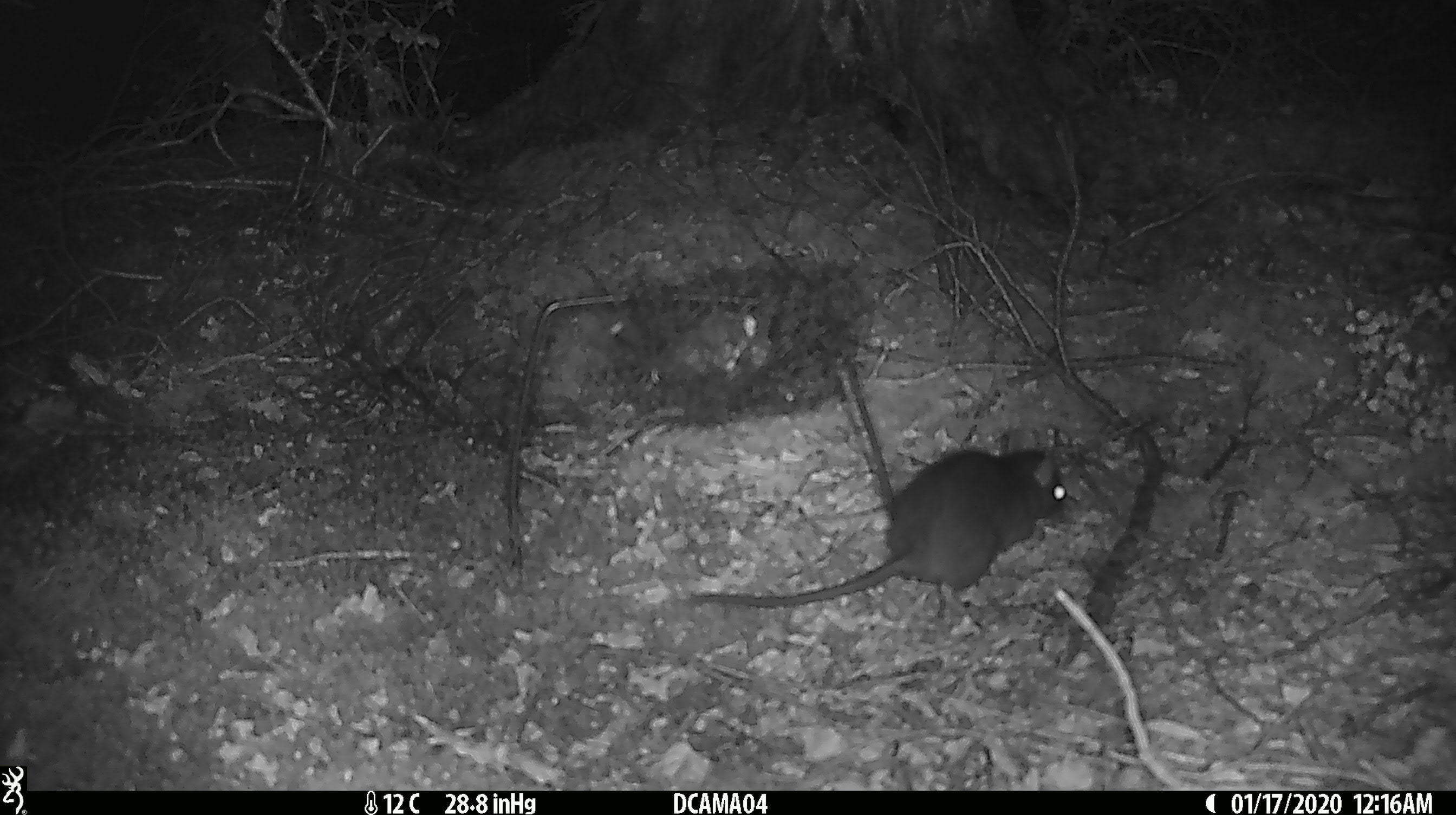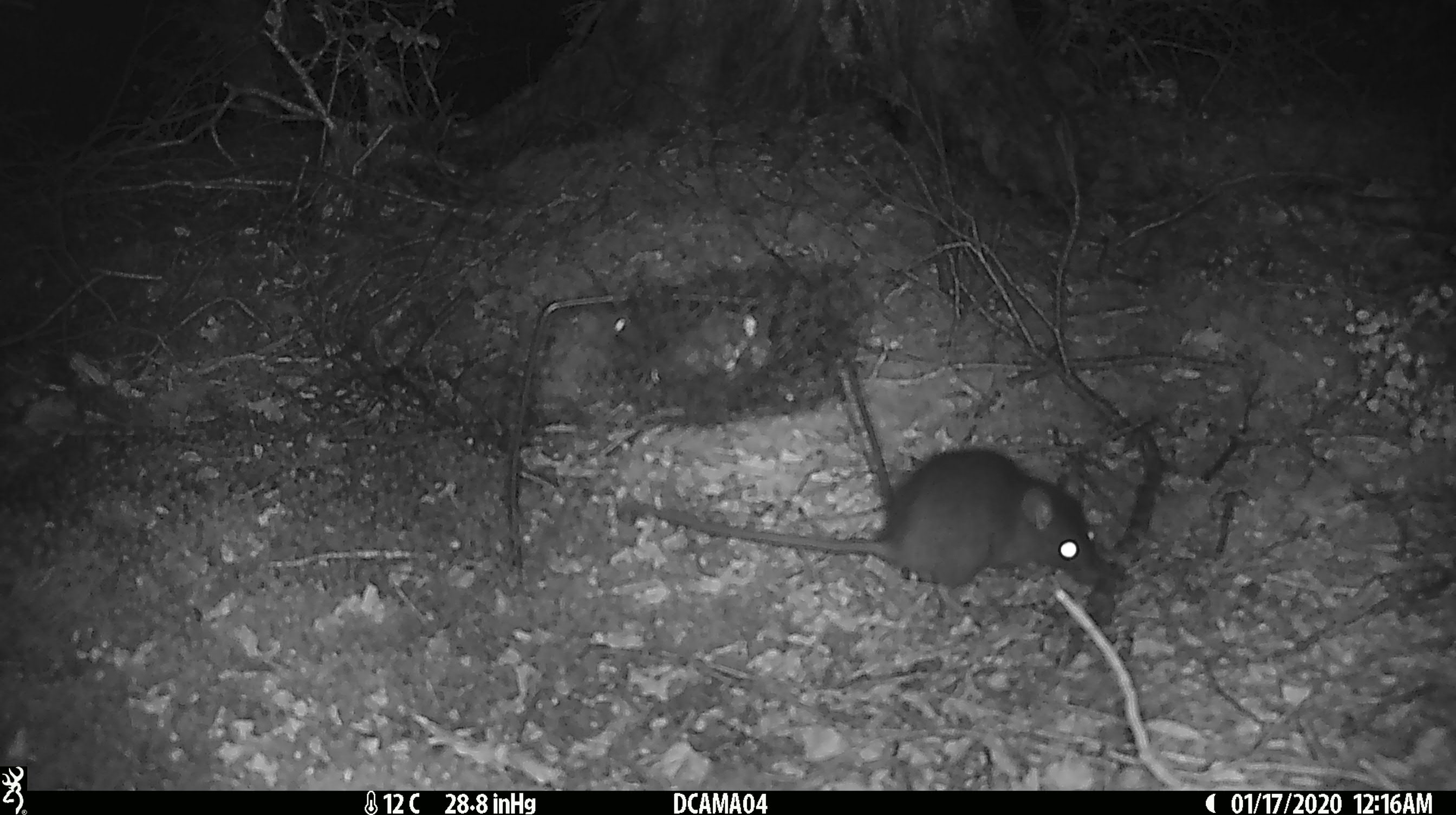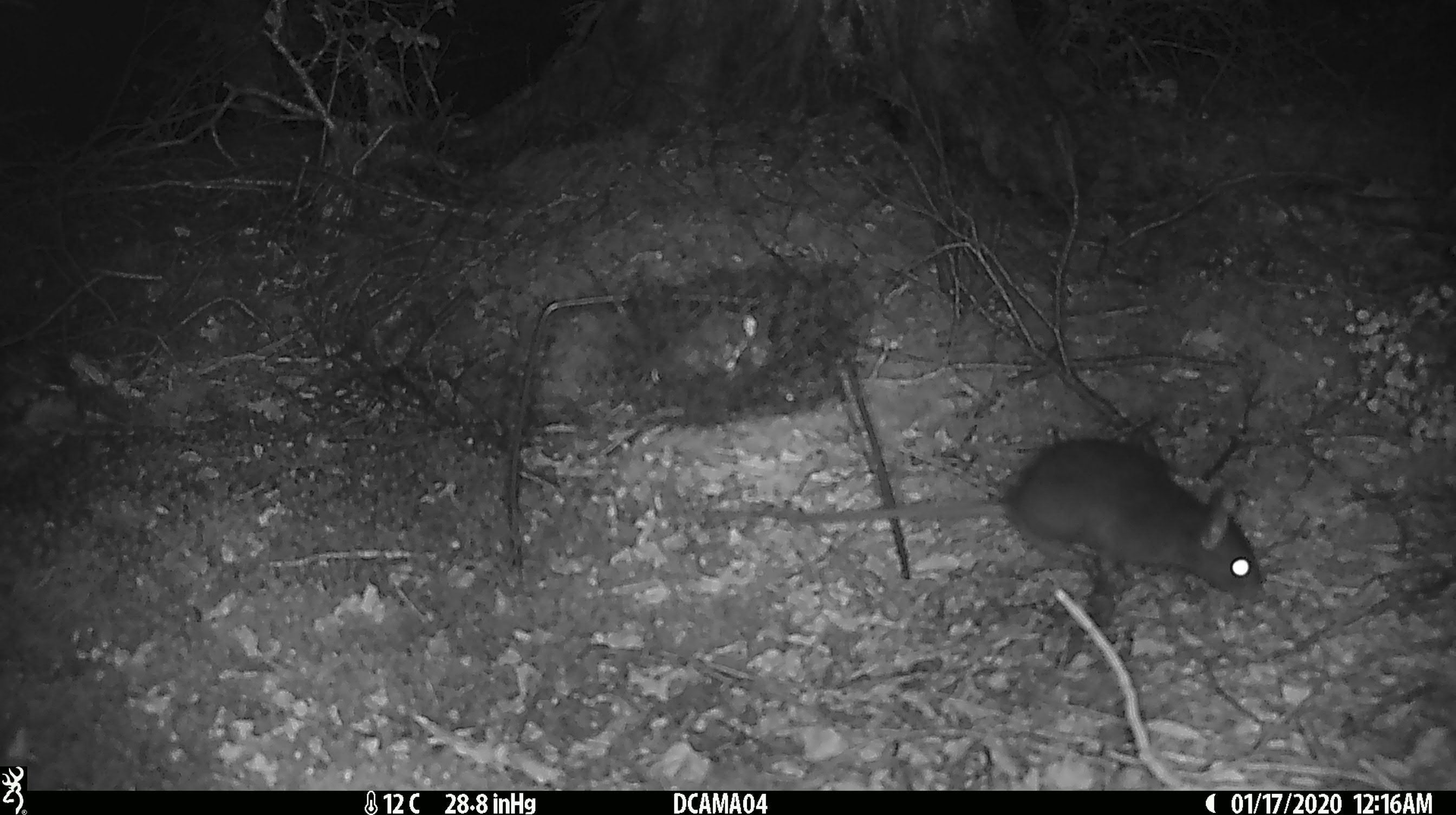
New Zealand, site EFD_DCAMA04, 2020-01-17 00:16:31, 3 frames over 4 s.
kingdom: Animalia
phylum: Chordata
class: Mammalia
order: Rodentia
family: Muridae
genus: Rattus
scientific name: Rattus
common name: rat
Rat (Rattus).